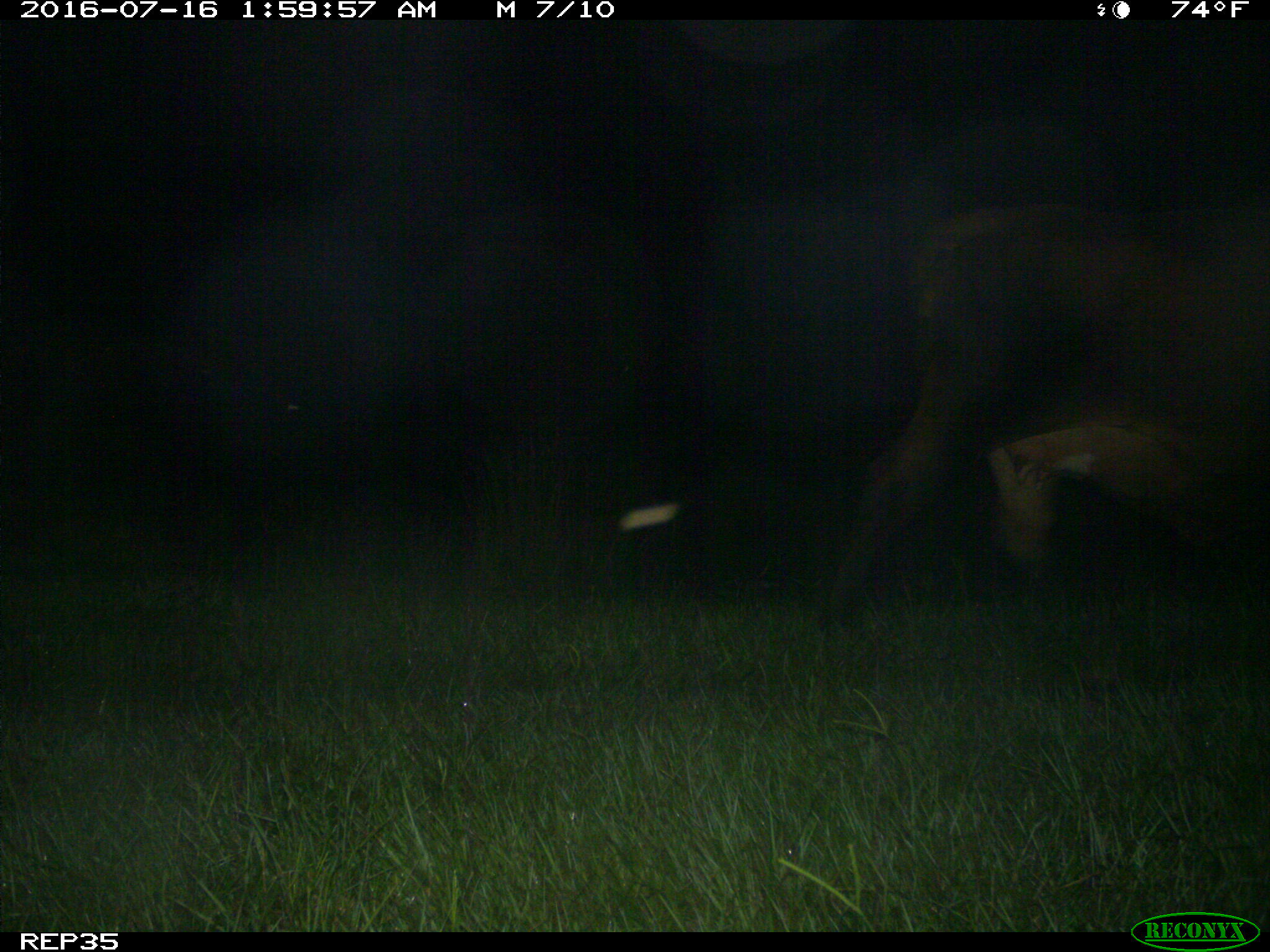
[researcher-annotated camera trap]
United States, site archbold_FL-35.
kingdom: Animalia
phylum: Chordata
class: Mammalia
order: Artiodactyla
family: Bovidae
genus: Bos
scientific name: Bos taurus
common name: domestic cow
Bos taurus (domestic cow).